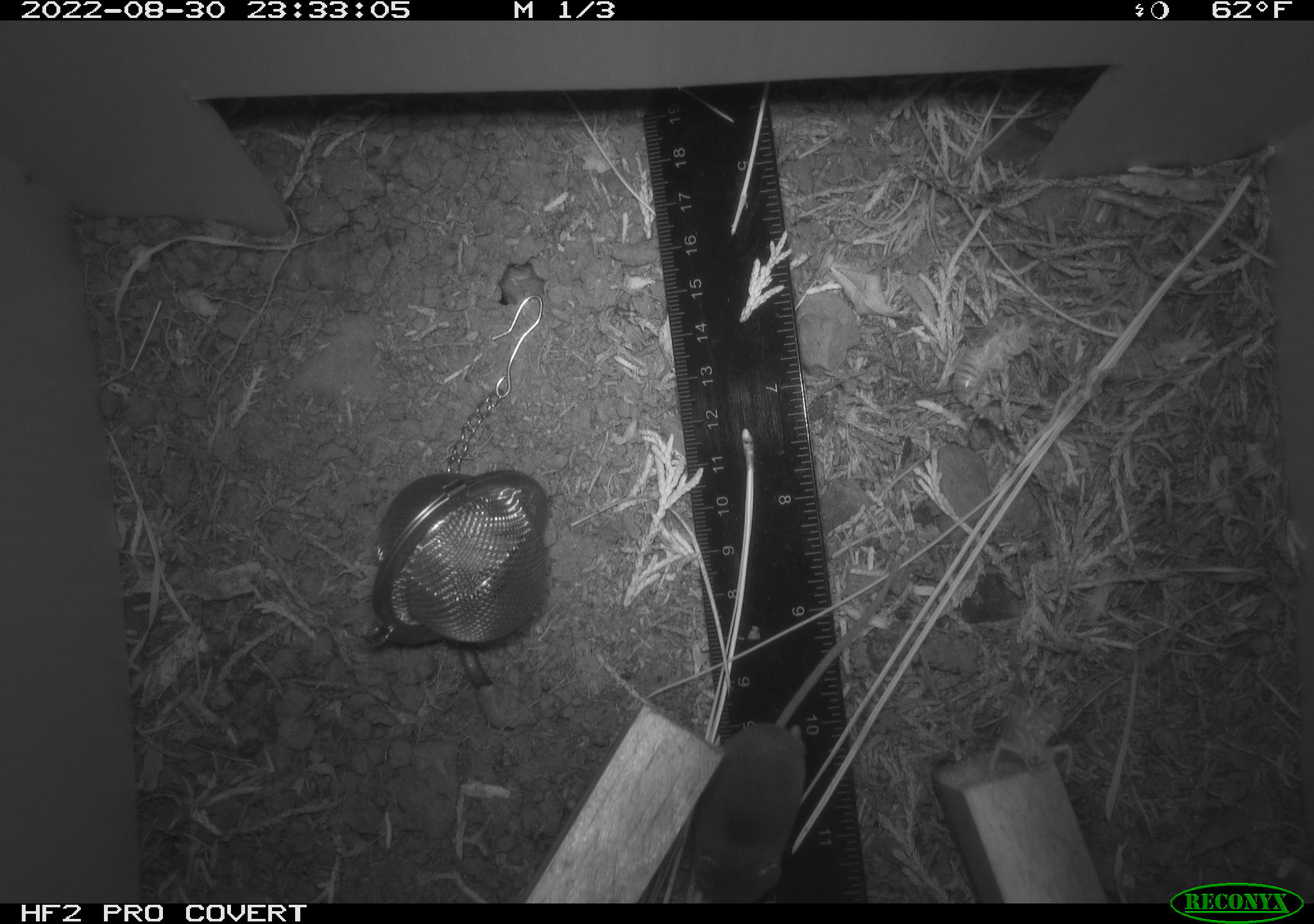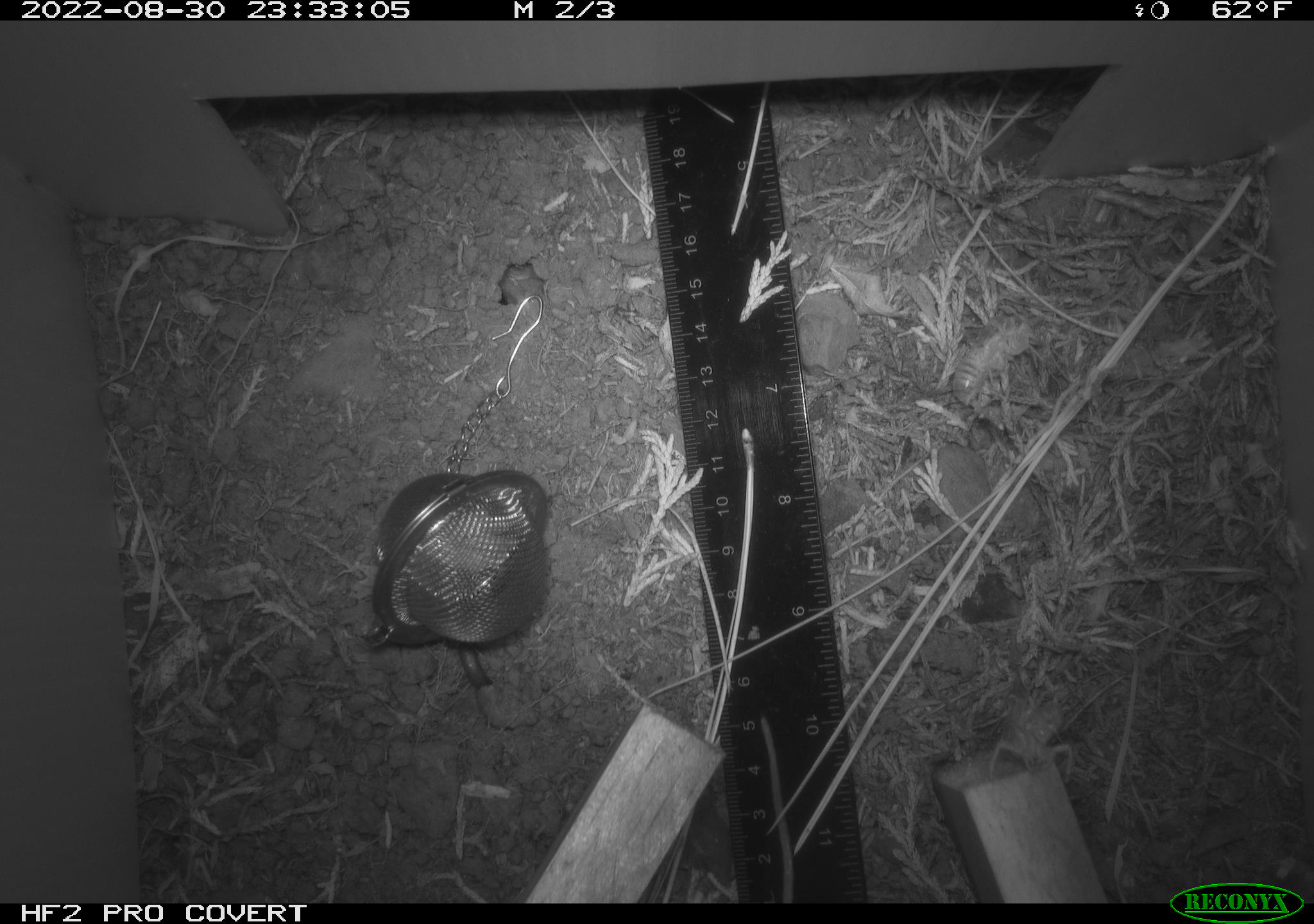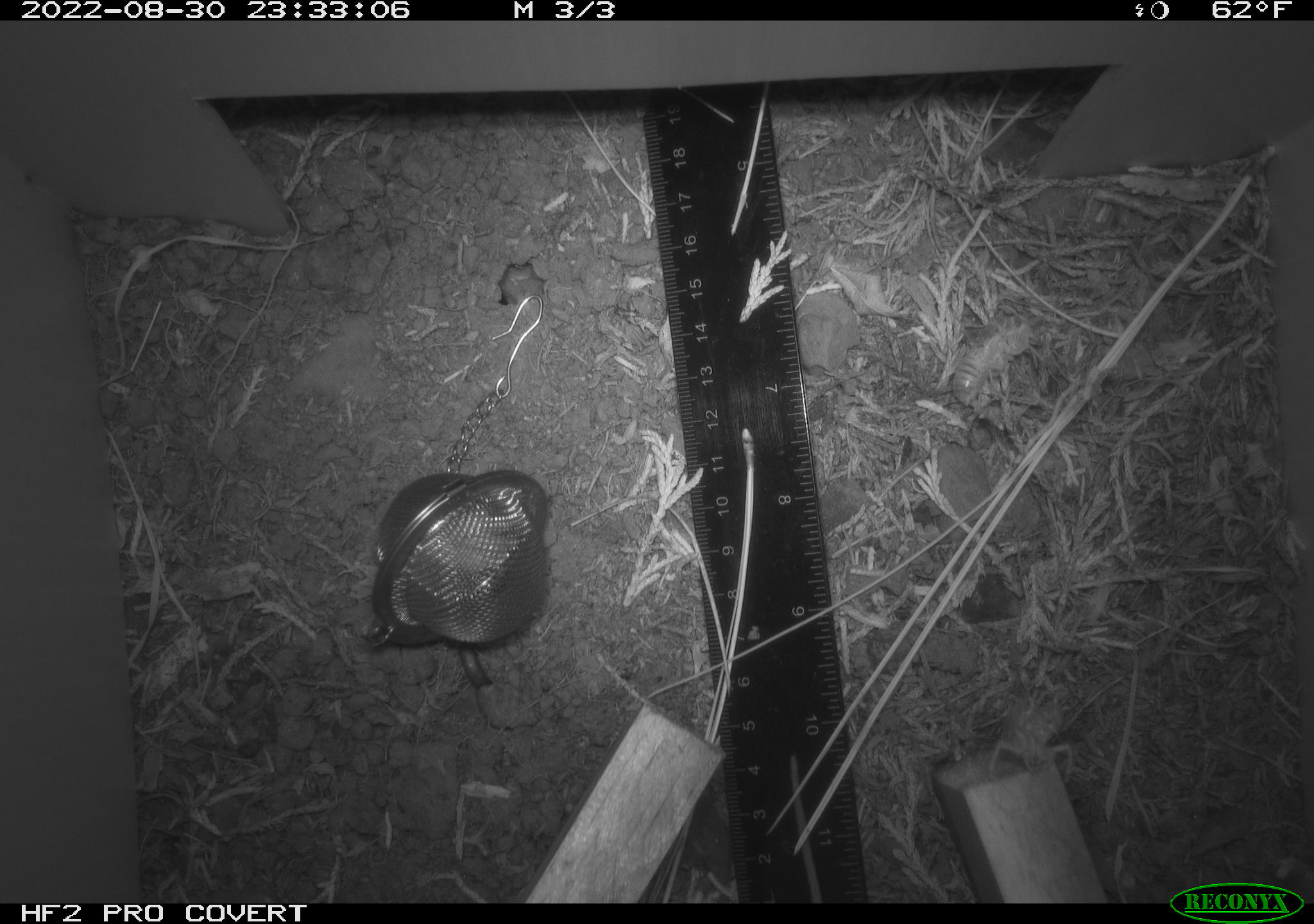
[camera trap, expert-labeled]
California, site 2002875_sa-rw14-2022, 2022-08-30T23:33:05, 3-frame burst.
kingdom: Animalia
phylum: Chordata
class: Mammalia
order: Eulipotyphla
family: Soricidae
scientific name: Soricidae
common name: shrews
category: soricidae family